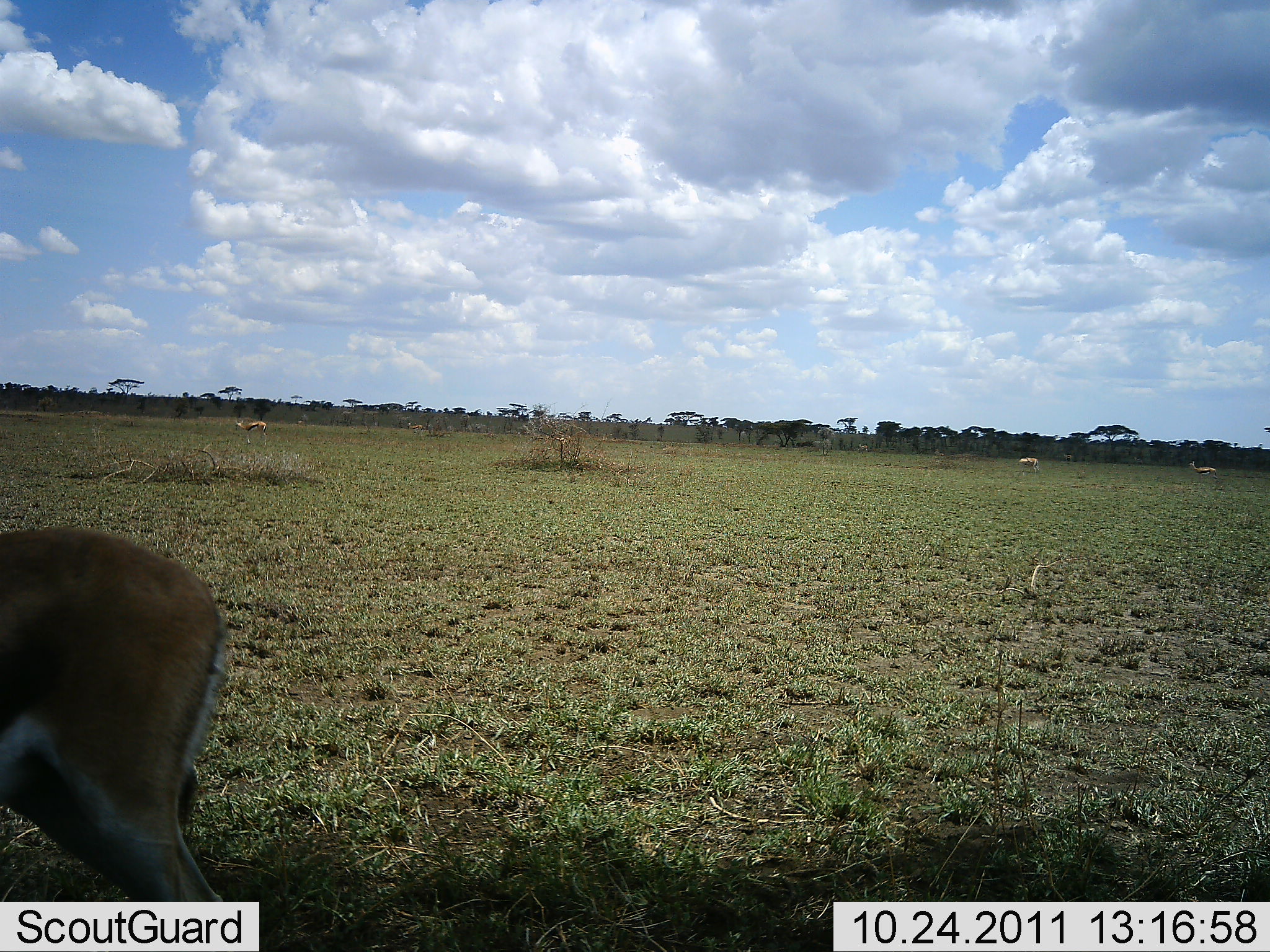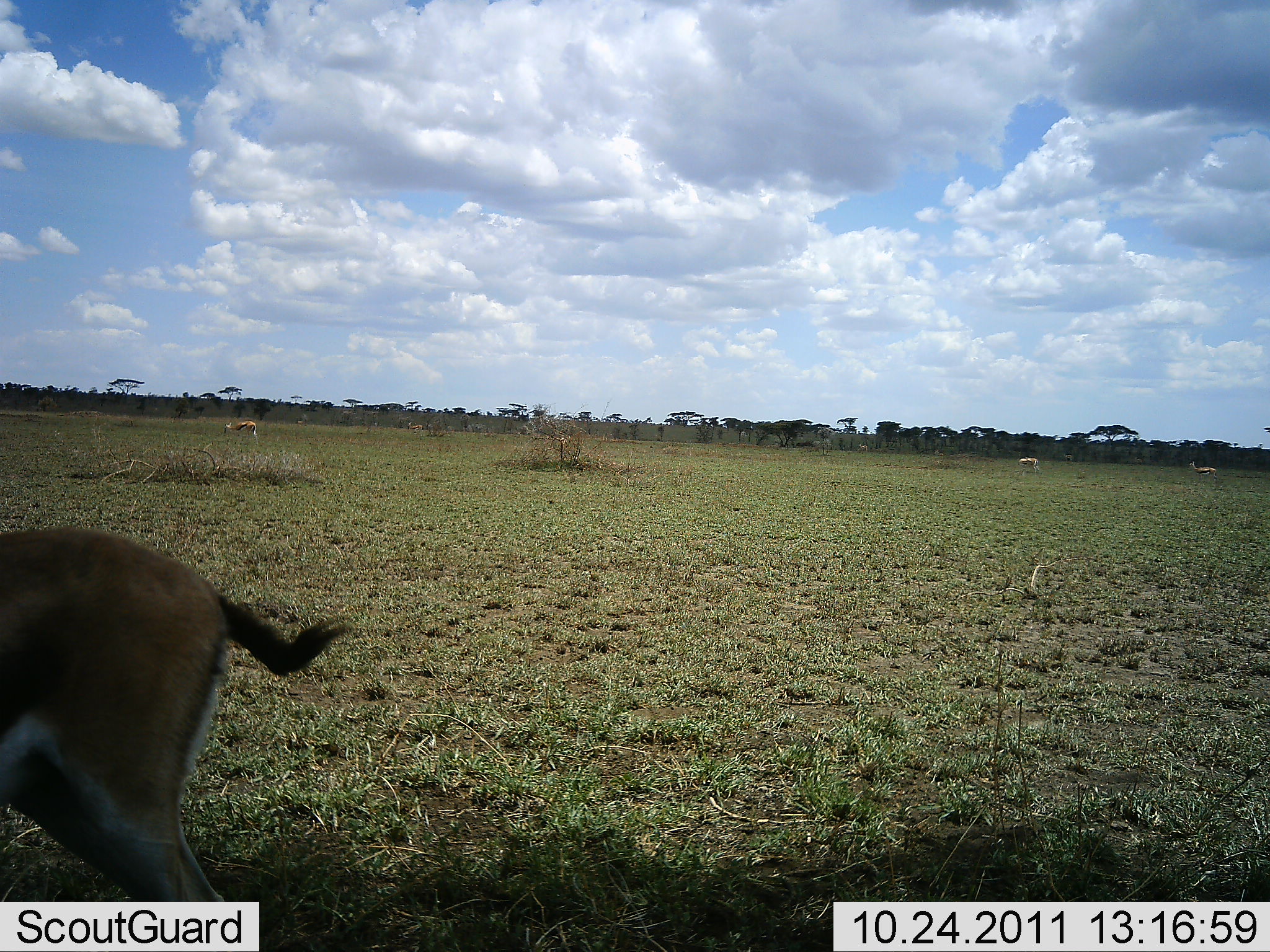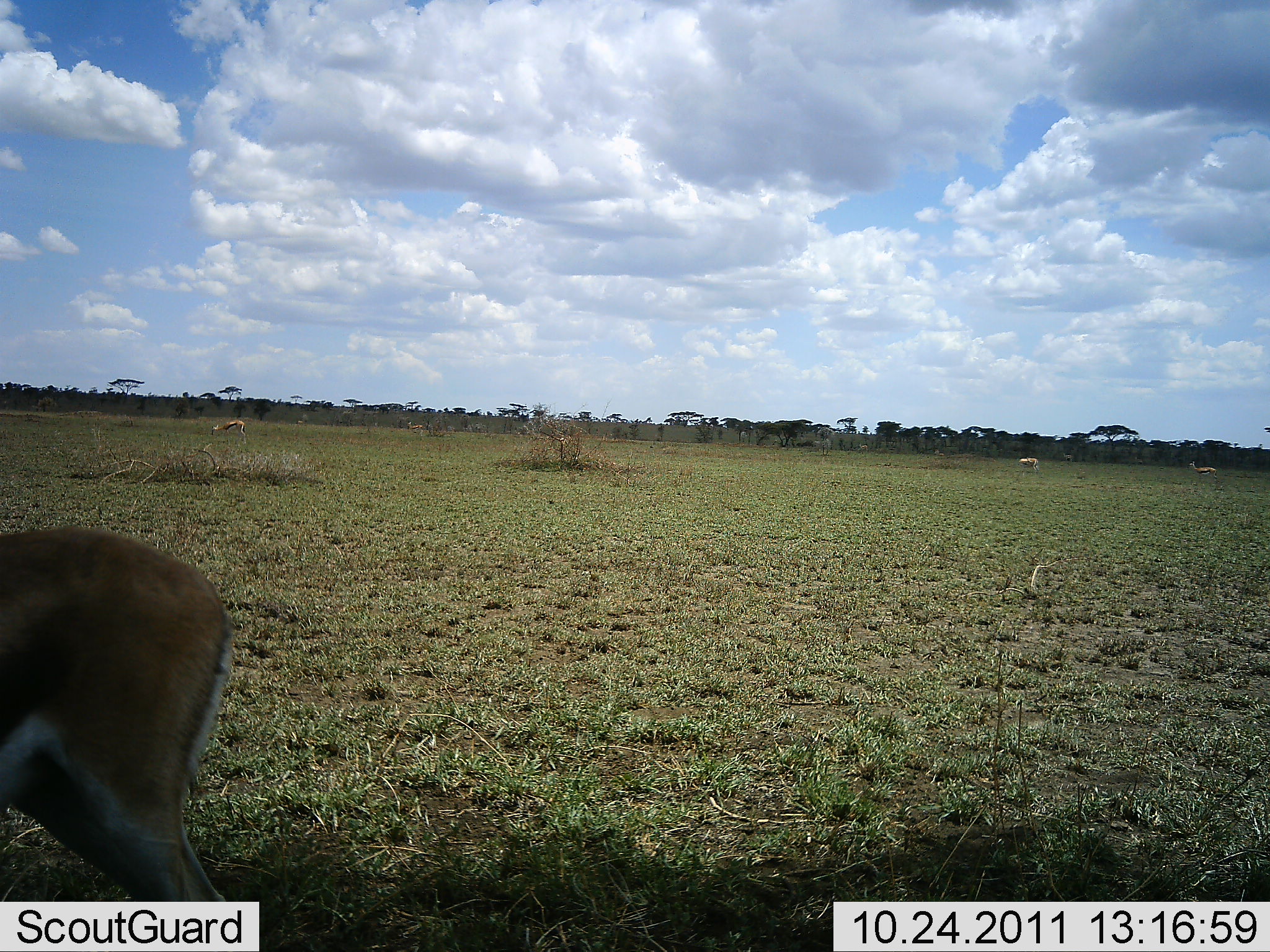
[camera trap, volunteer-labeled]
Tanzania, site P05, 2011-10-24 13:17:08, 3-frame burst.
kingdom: Animalia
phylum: Chordata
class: Mammalia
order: Artiodactyla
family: Bovidae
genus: Eudorcas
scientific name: Eudorcas thomsonii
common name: thomson's gazelle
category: gazellethomsons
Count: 4.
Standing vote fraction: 90%.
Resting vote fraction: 0%.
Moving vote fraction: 20%.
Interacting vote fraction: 0%.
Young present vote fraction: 0%.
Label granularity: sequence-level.